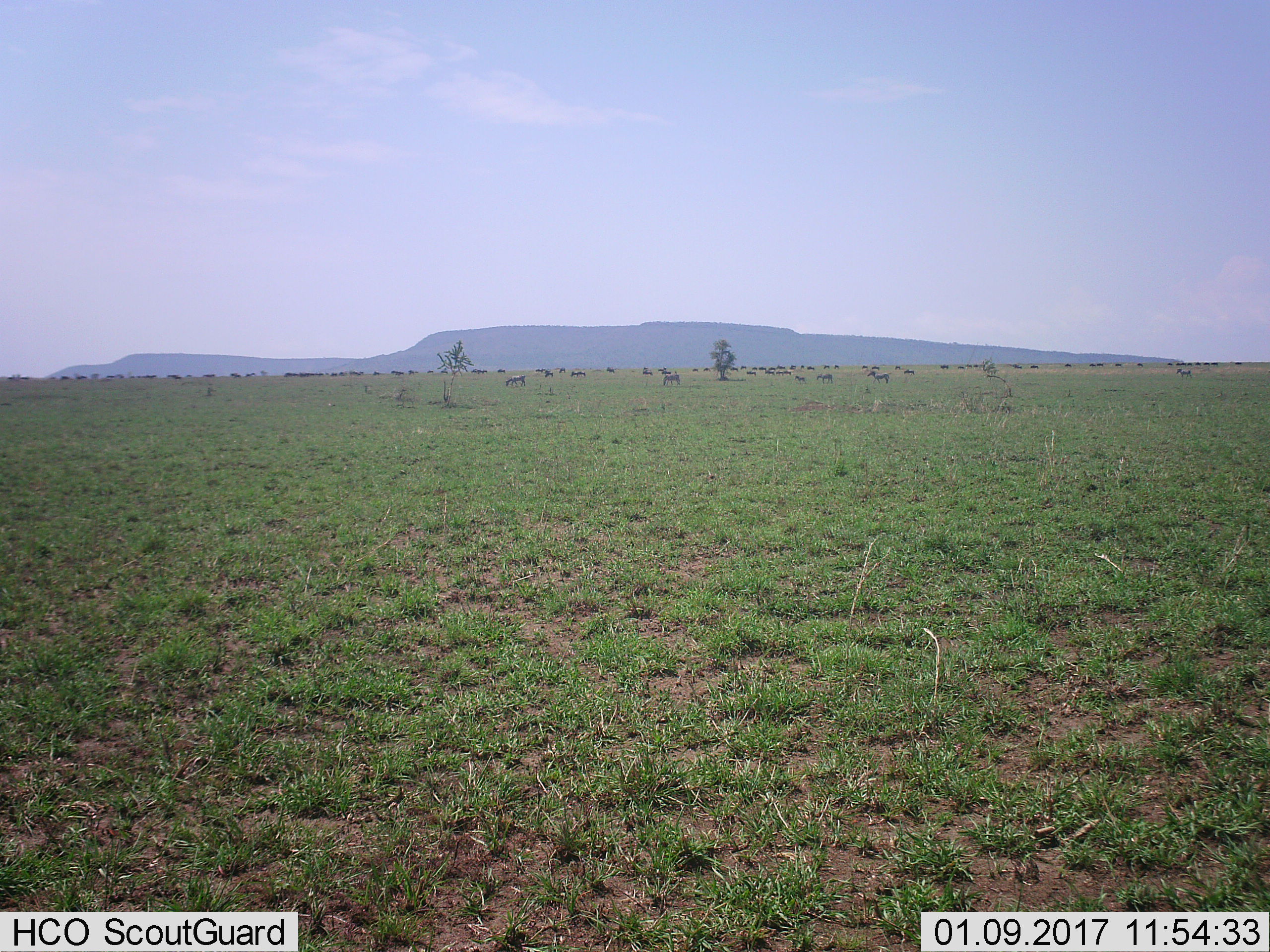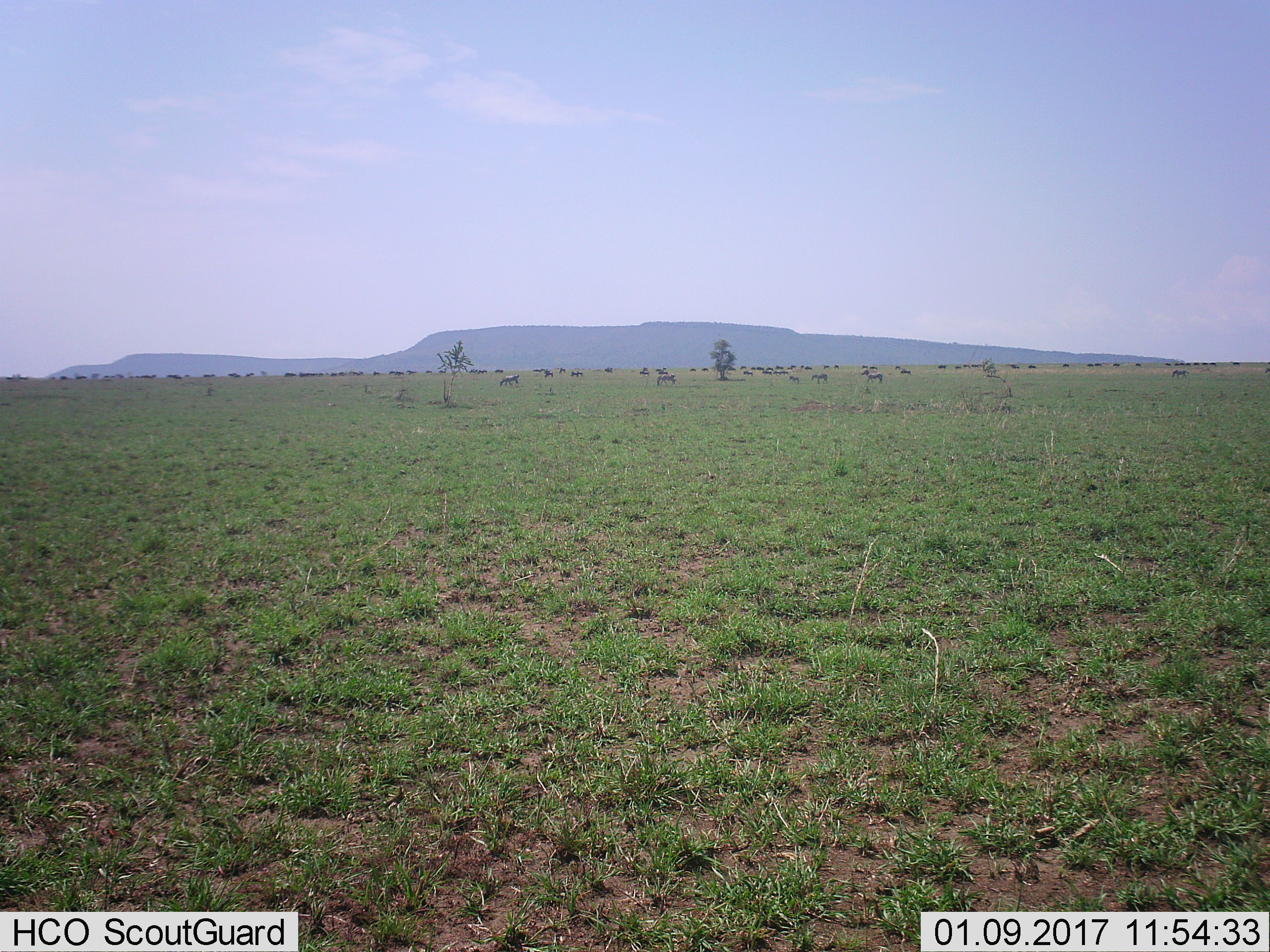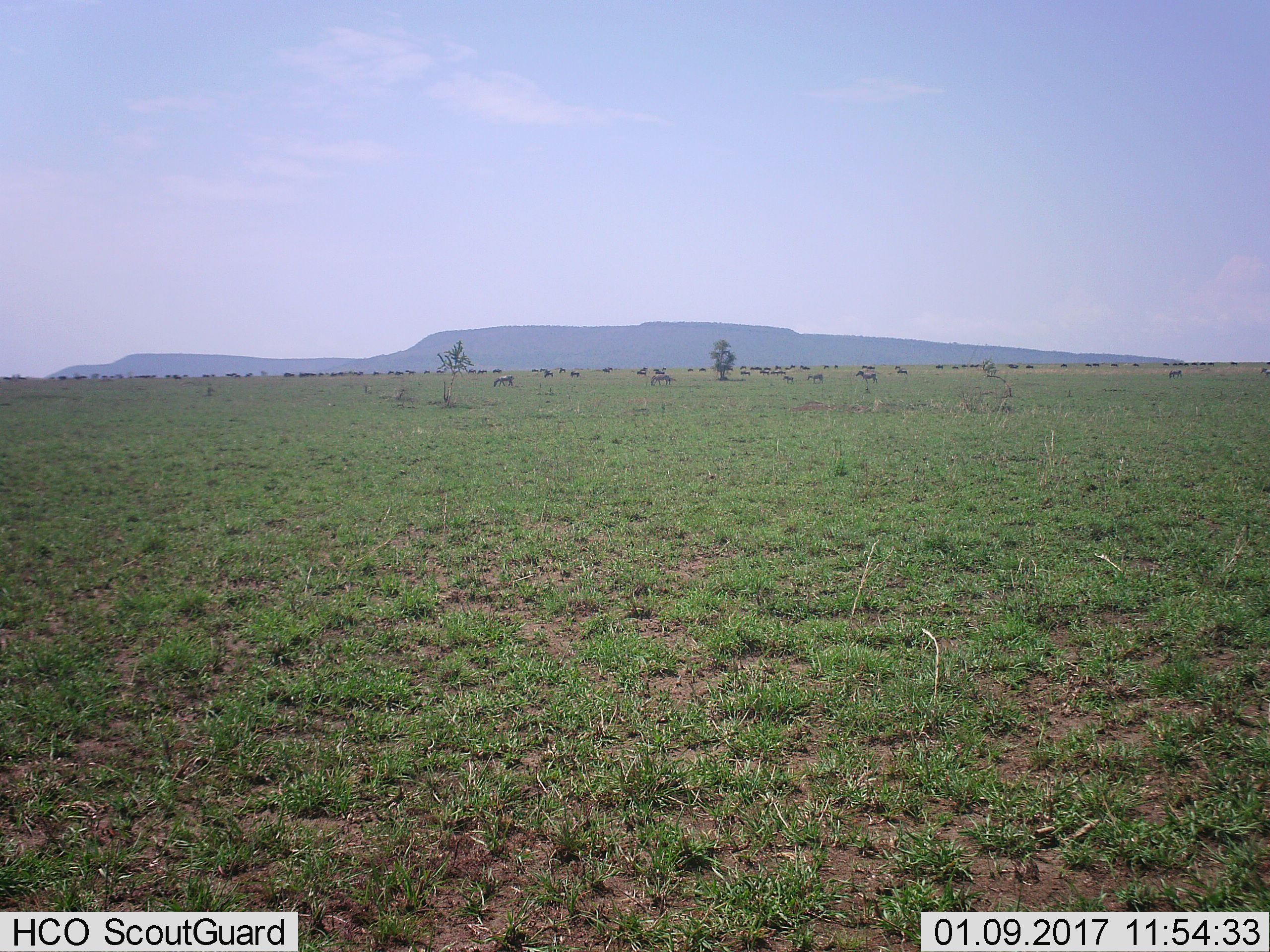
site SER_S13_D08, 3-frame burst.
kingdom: Animalia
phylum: Chordata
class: Mammalia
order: Artiodactyla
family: Bovidae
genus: Connochaetes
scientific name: Connochaetes taurinus taurinus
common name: blue wildebeest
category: wildebeestblue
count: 11-50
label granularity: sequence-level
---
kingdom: Animalia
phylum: Chordata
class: Mammalia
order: Perissodactyla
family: Equidae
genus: Equus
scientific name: Equus quagga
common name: plains zebra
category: zebraplains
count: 10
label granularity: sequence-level